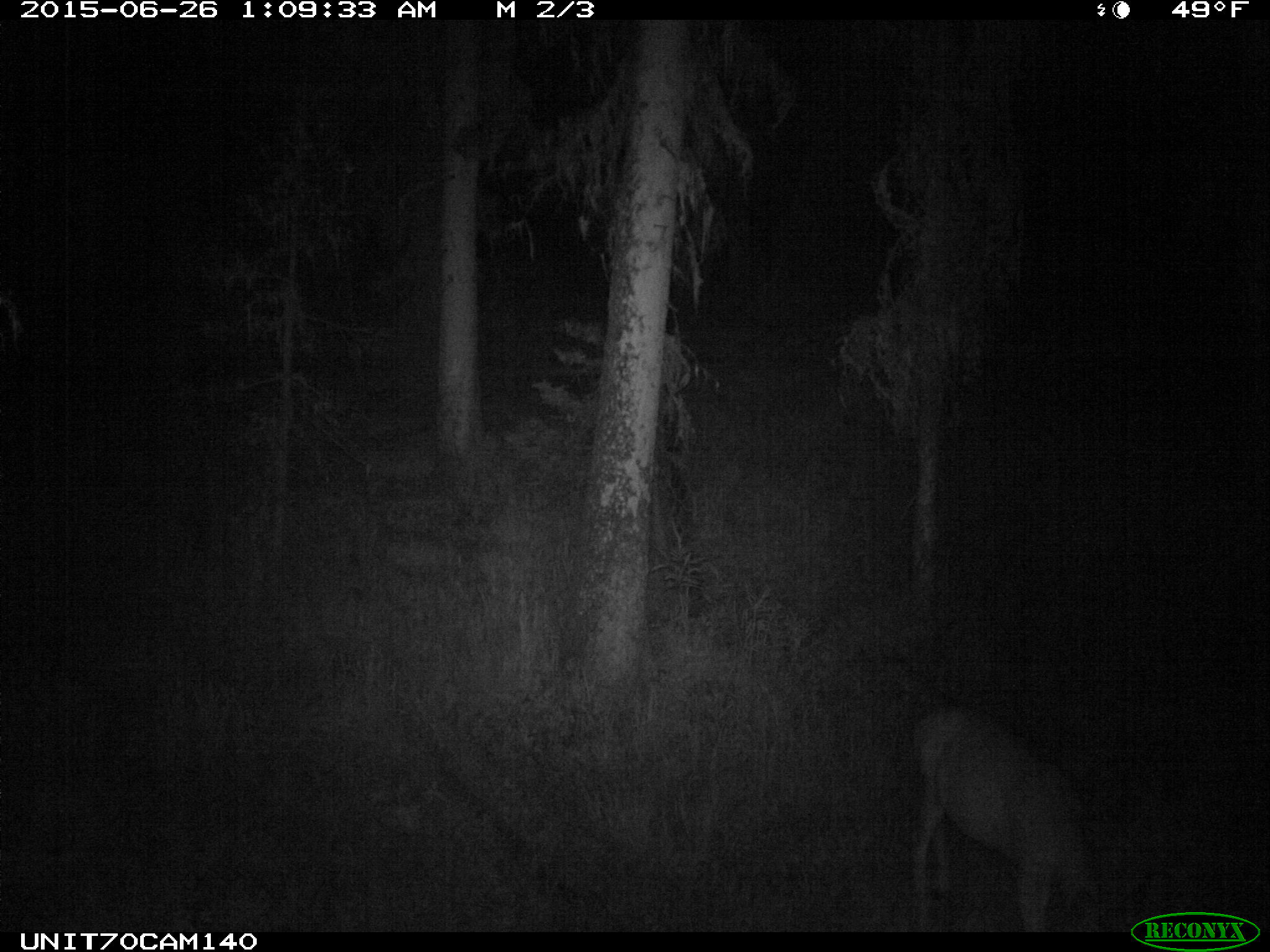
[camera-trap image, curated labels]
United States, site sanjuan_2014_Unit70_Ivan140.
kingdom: Animalia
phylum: Chordata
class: Mammalia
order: Artiodactyla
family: Cervidae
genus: Odocoileus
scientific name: Odocoileus hemionus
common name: mule deer